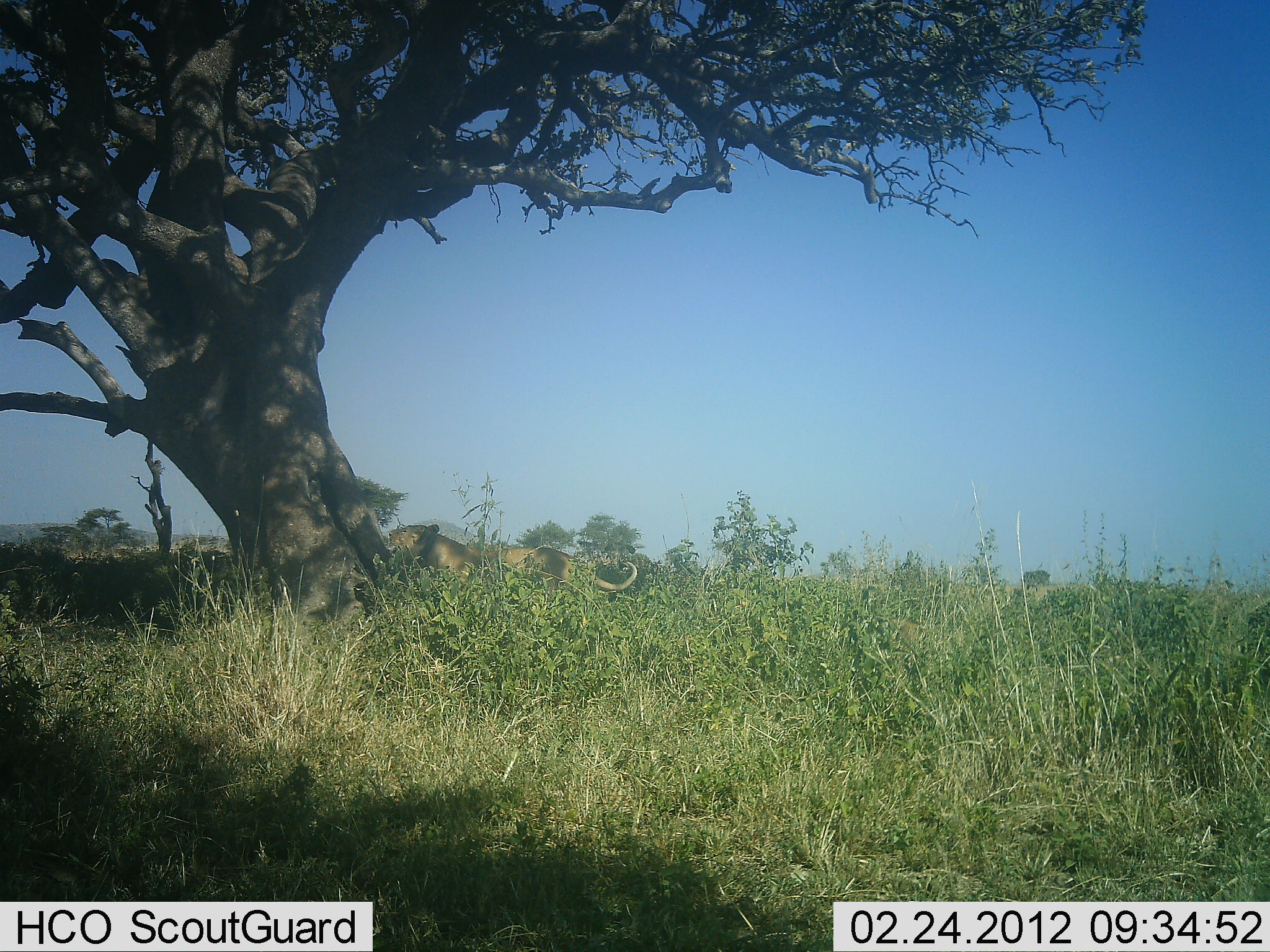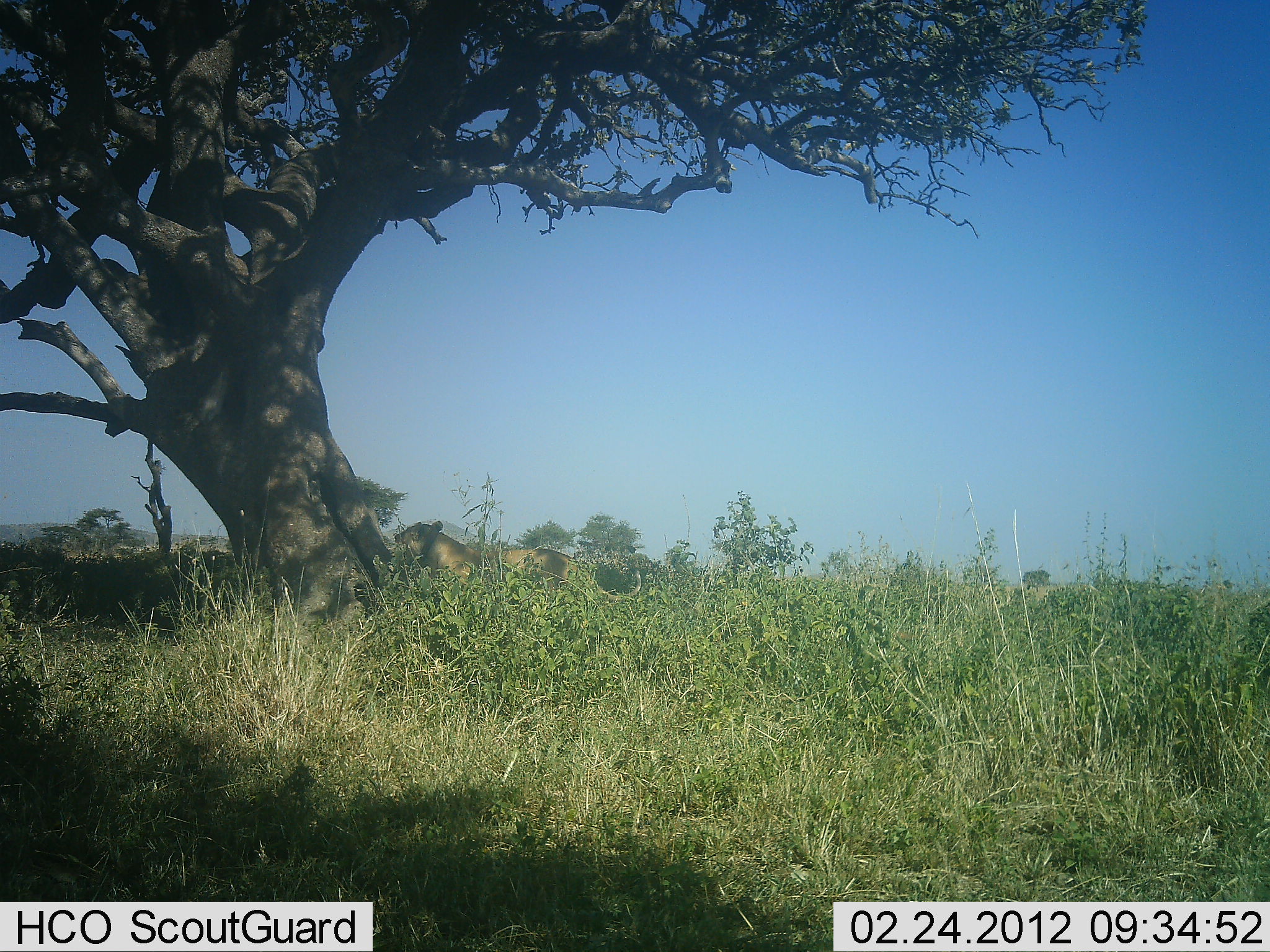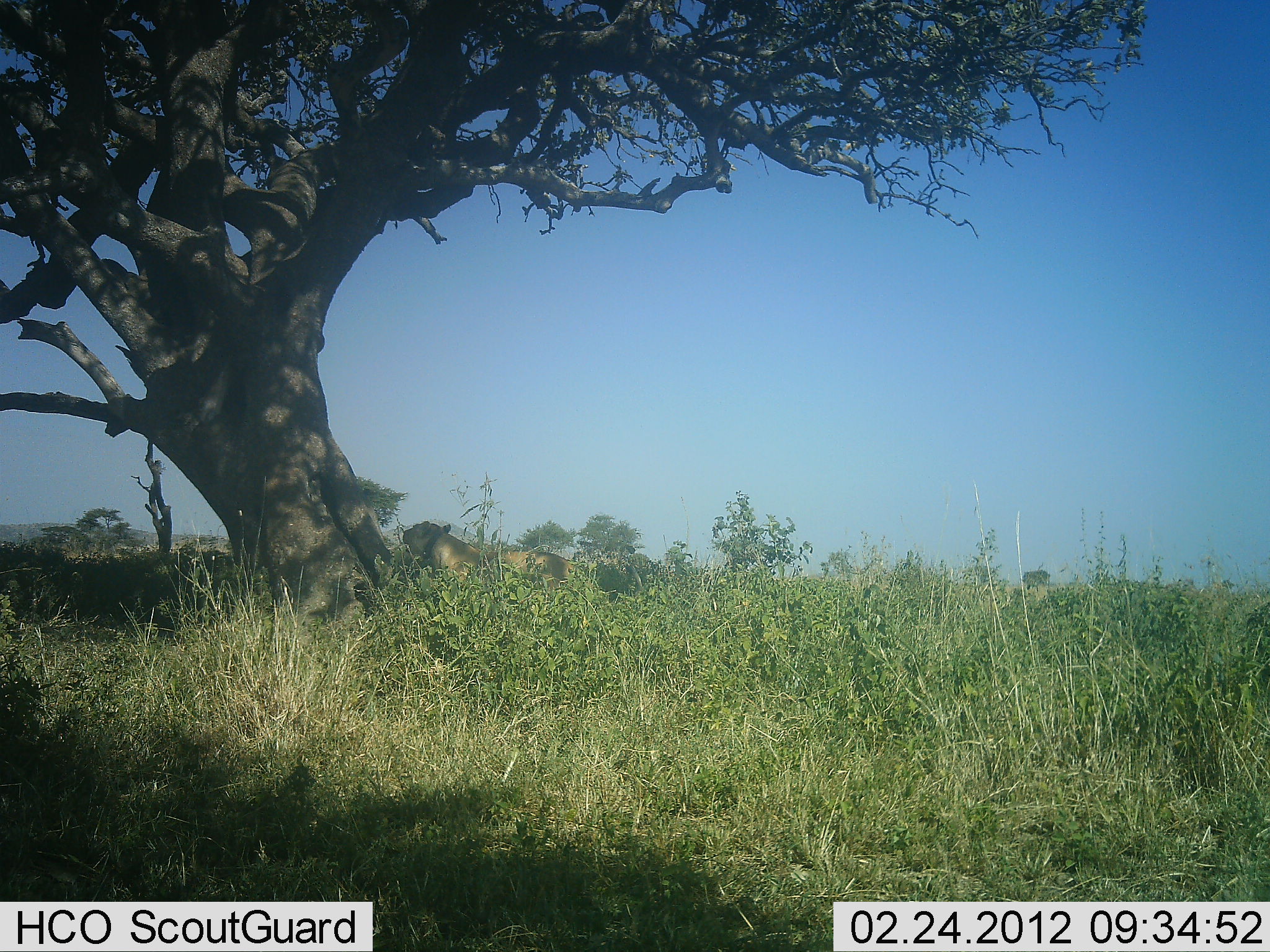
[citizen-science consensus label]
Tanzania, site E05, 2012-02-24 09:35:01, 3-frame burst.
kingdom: Animalia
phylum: Chordata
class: Mammalia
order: Carnivora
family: Felidae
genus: Panthera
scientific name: Panthera leo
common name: lion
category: lionfemale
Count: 1.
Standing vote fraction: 69%.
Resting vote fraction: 12%.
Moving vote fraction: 12%.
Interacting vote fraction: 19%.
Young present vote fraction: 0%.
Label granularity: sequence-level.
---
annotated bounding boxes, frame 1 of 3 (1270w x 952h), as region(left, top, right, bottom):
animal: region(387, 523, 639, 601); region(865, 613, 930, 653)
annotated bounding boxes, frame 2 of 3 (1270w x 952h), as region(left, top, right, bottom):
animal: region(392, 519, 642, 607)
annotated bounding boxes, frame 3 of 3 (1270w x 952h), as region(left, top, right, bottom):
animal: region(401, 520, 642, 612)